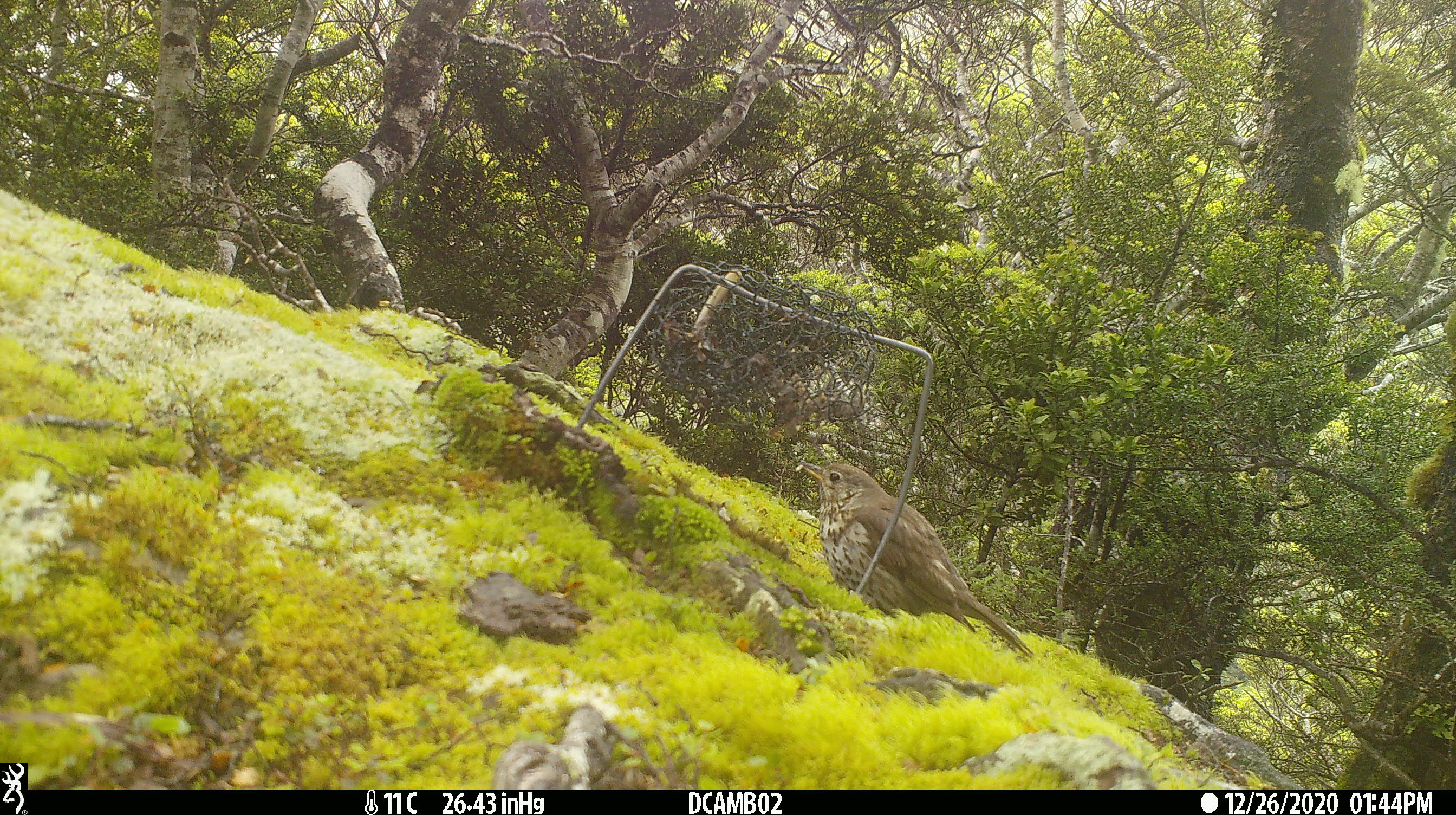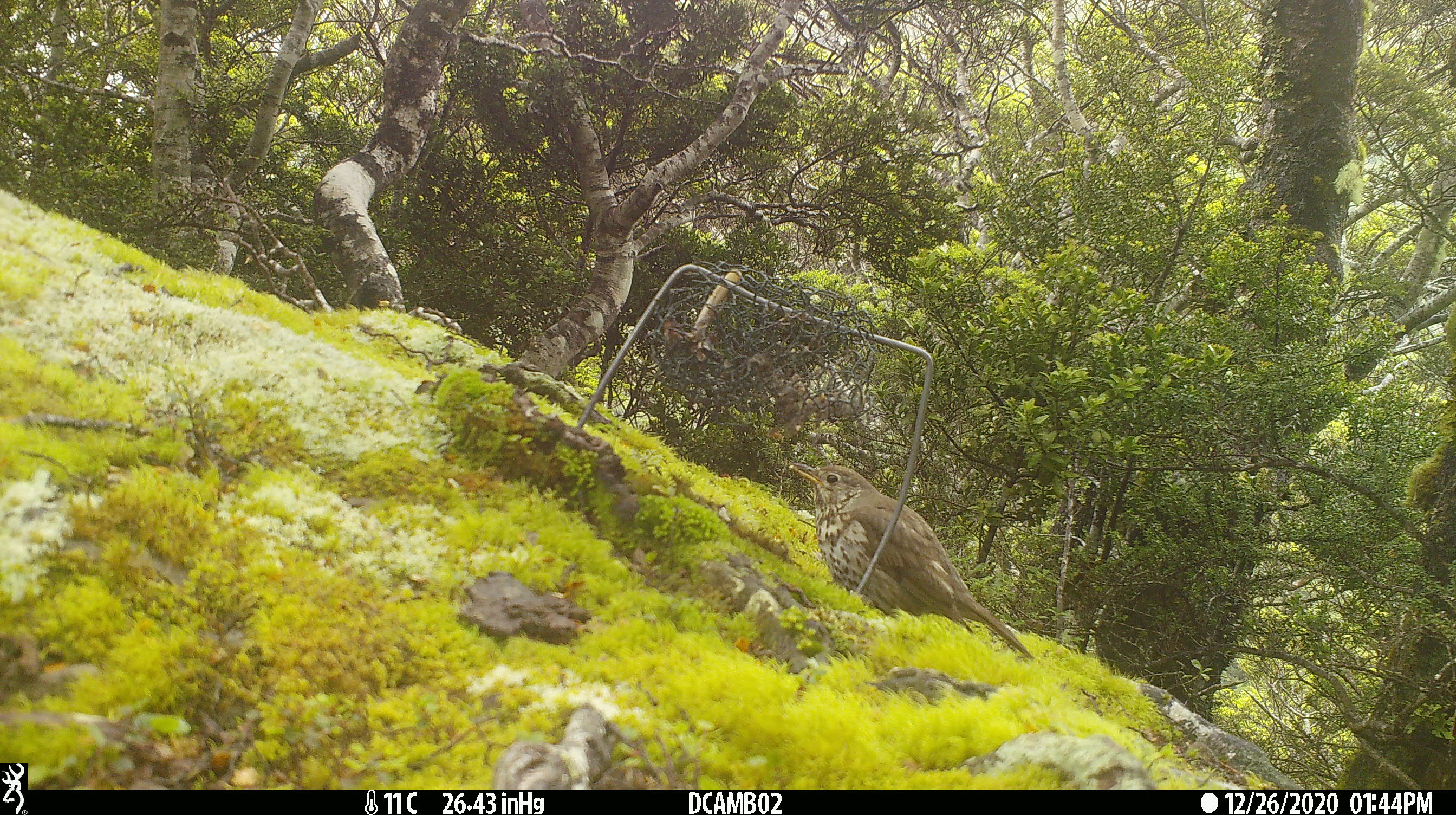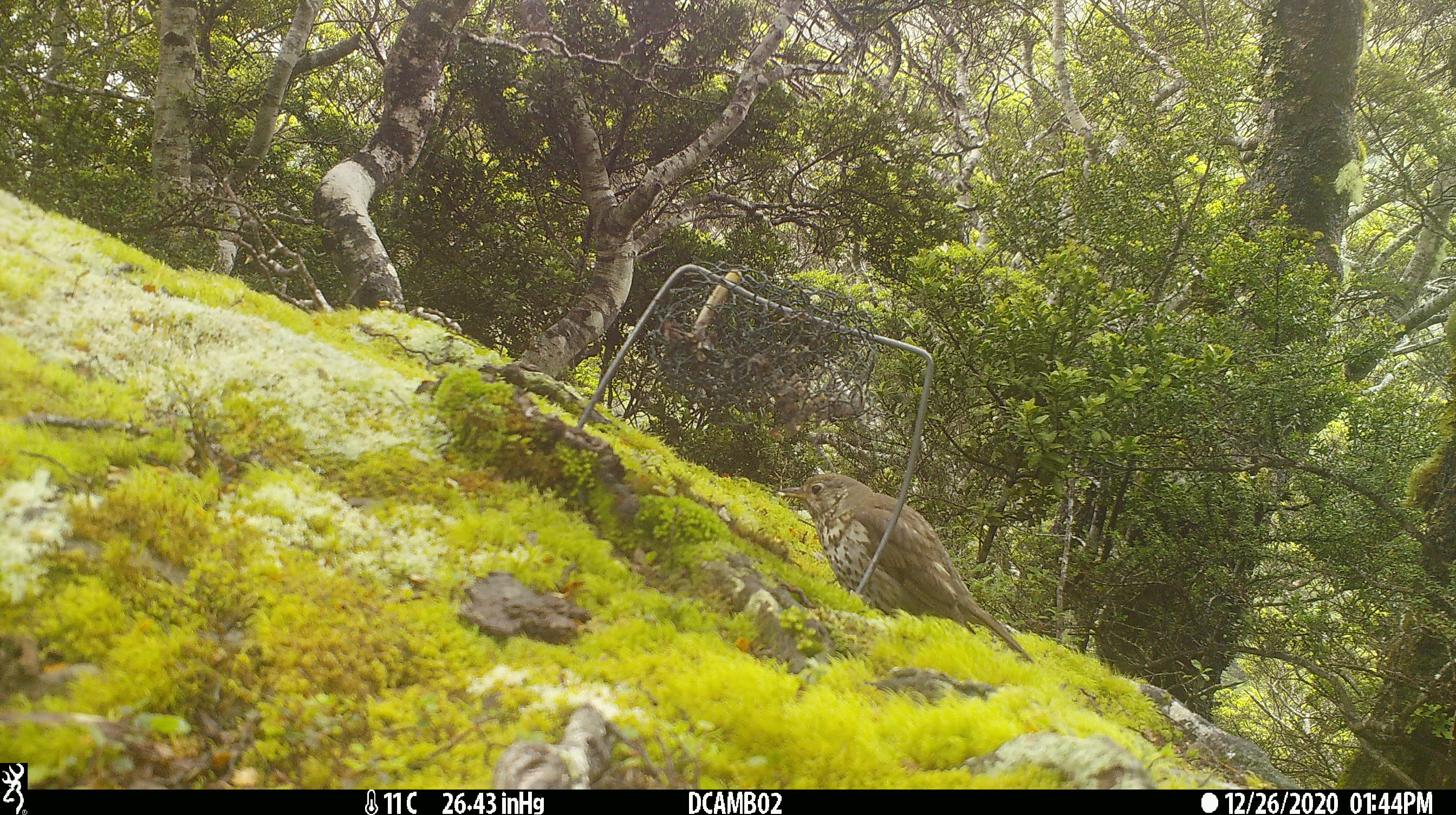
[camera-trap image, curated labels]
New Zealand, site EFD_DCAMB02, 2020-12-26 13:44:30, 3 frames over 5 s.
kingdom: Animalia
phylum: Chordata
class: Aves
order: Passeriformes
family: Turdidae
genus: Turdus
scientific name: Turdus philomelos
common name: song thrush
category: thrush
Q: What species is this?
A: Thrush (song thrush) (Turdus philomelos).